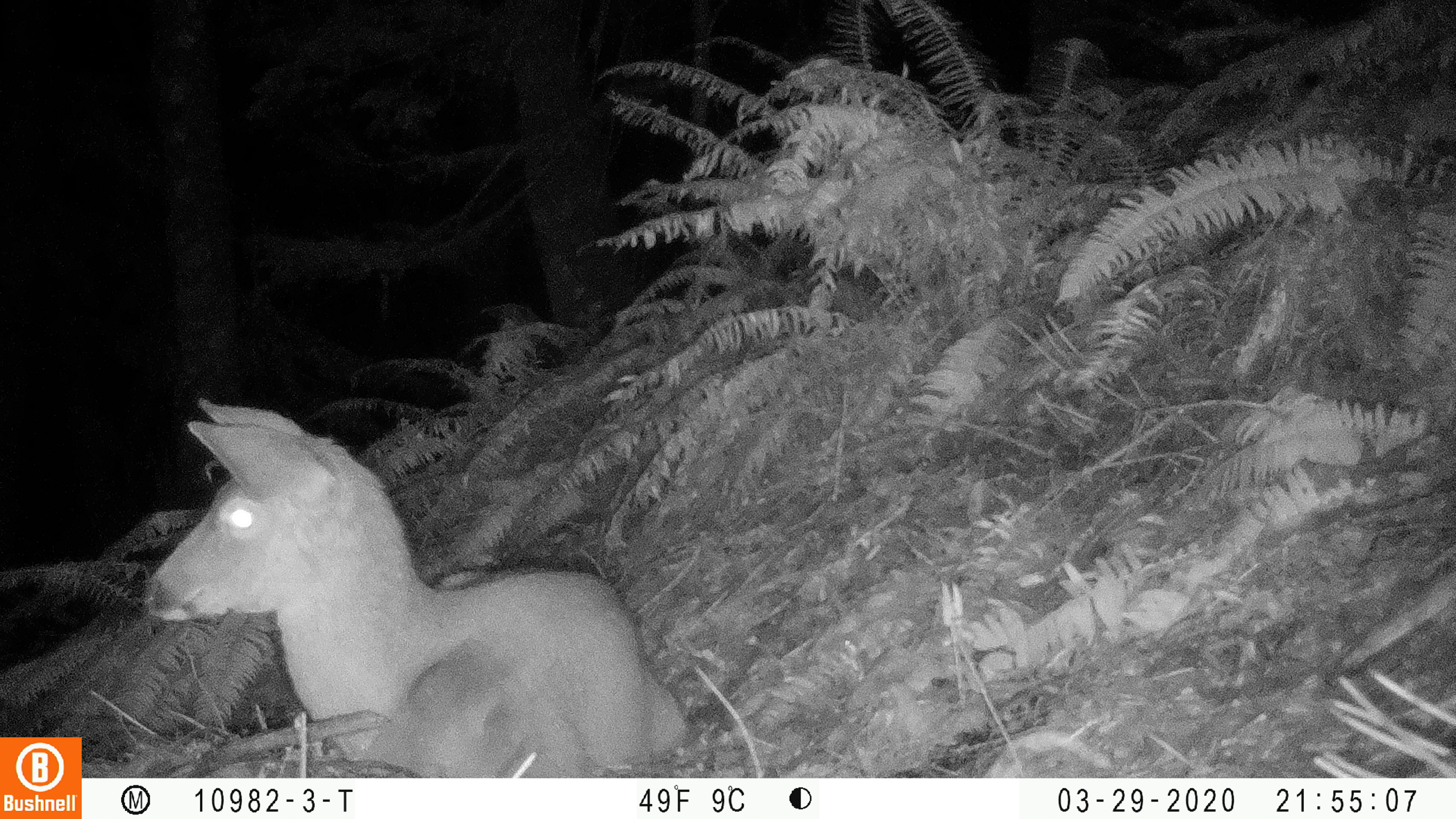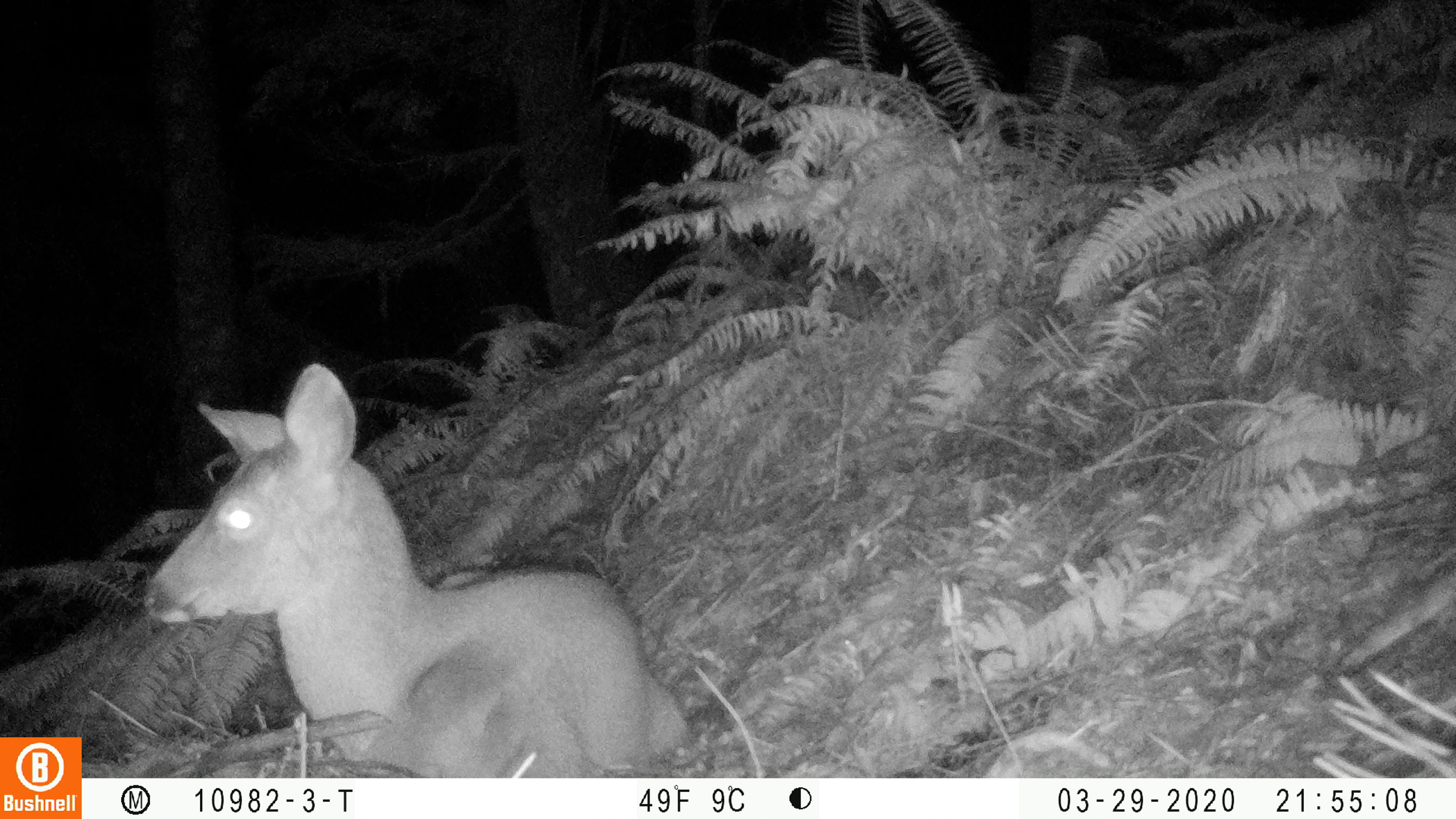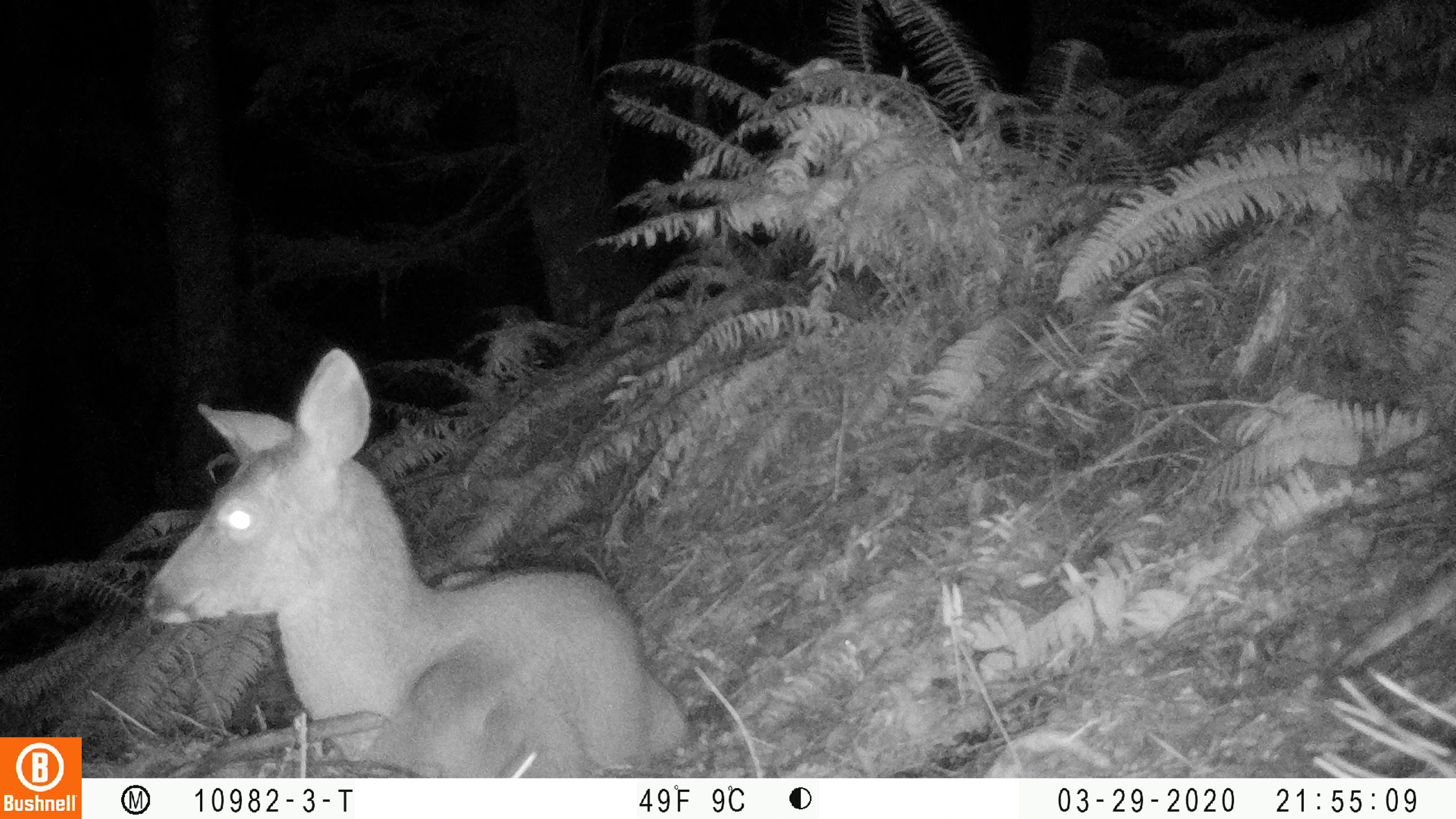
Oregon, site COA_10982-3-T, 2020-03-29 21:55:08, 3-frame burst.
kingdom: Animalia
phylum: Chordata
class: Mammalia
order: Artiodactyla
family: Cervidae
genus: Odocoileus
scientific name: Odocoileus hemionus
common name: black-tailed deer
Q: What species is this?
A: Black-tailed deer (Odocoileus hemionus).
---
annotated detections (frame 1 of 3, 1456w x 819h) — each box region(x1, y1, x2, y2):
black-tailed deer: region(139, 393, 702, 761)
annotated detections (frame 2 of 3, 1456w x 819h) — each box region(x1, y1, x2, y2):
black-tailed deer: region(139, 359, 698, 766)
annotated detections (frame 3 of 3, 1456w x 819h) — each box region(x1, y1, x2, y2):
black-tailed deer: region(139, 344, 694, 766)